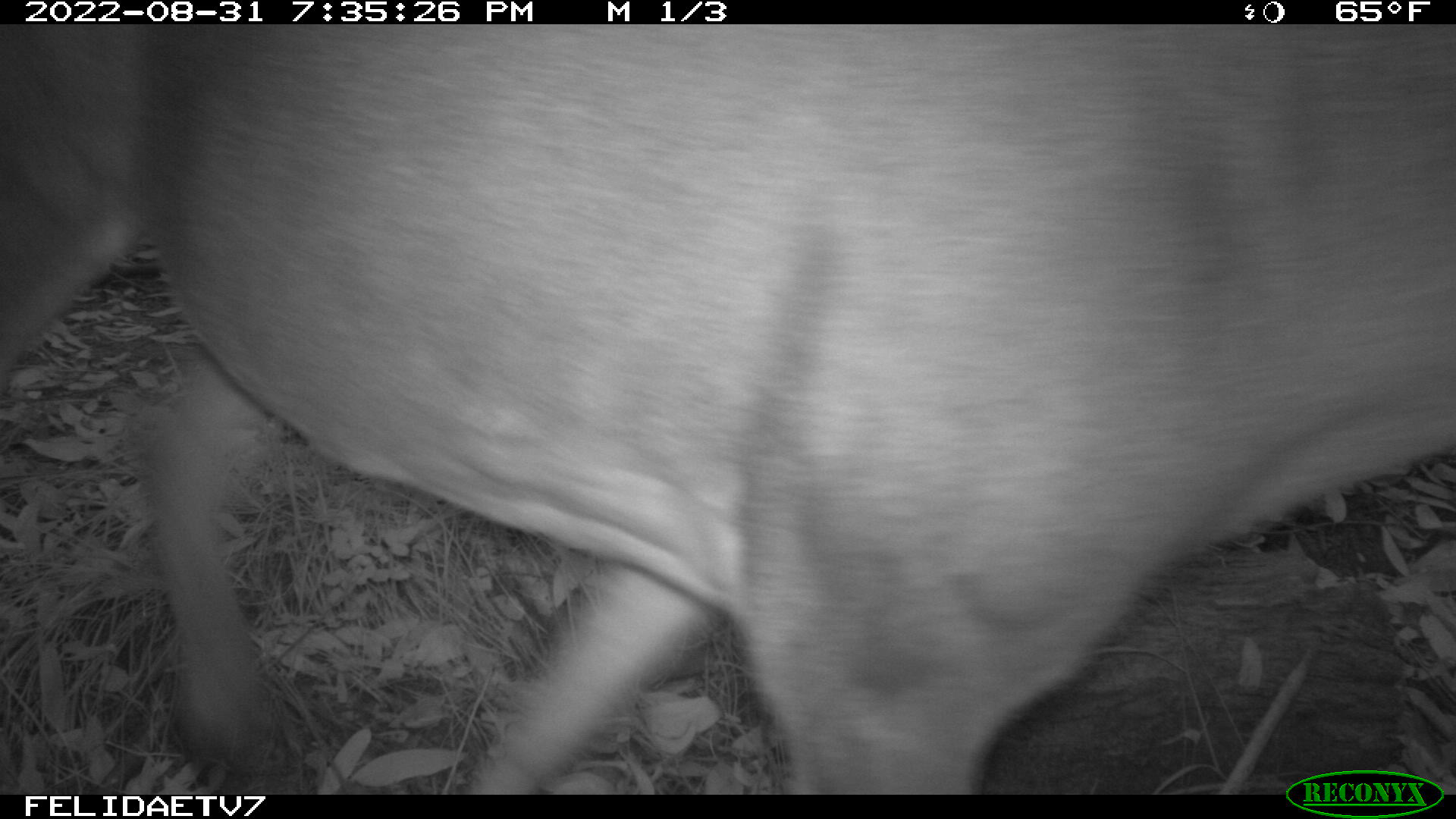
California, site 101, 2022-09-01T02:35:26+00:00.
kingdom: Animalia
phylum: Chordata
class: Mammalia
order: Artiodactyla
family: Cervidae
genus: Odocoileus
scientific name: Odocoileus hemionus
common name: mule deer